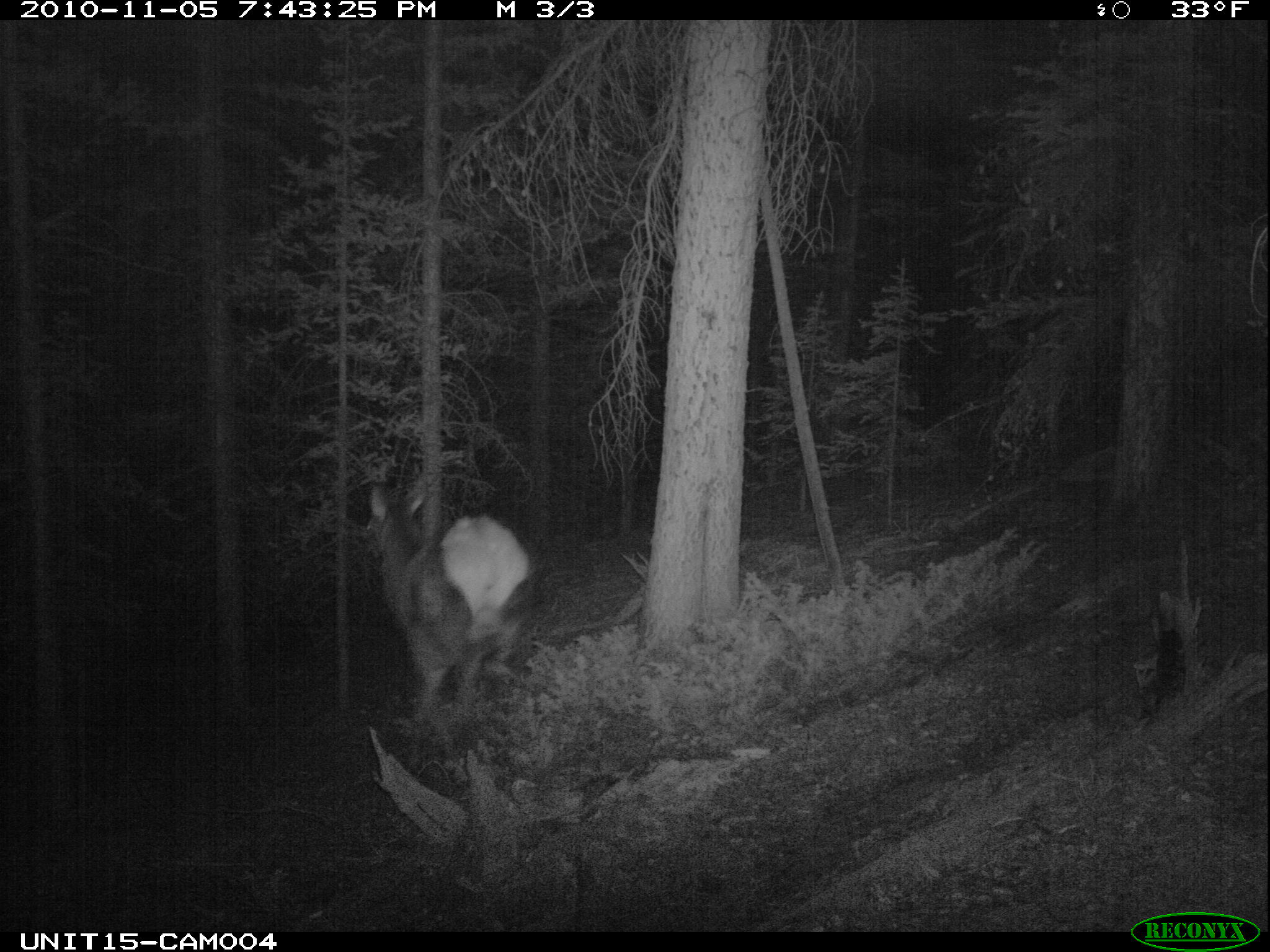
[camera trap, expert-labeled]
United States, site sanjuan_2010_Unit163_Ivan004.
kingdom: Animalia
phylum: Chordata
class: Mammalia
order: Artiodactyla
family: Cervidae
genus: Cervus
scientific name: Cervus elaphus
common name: red deer